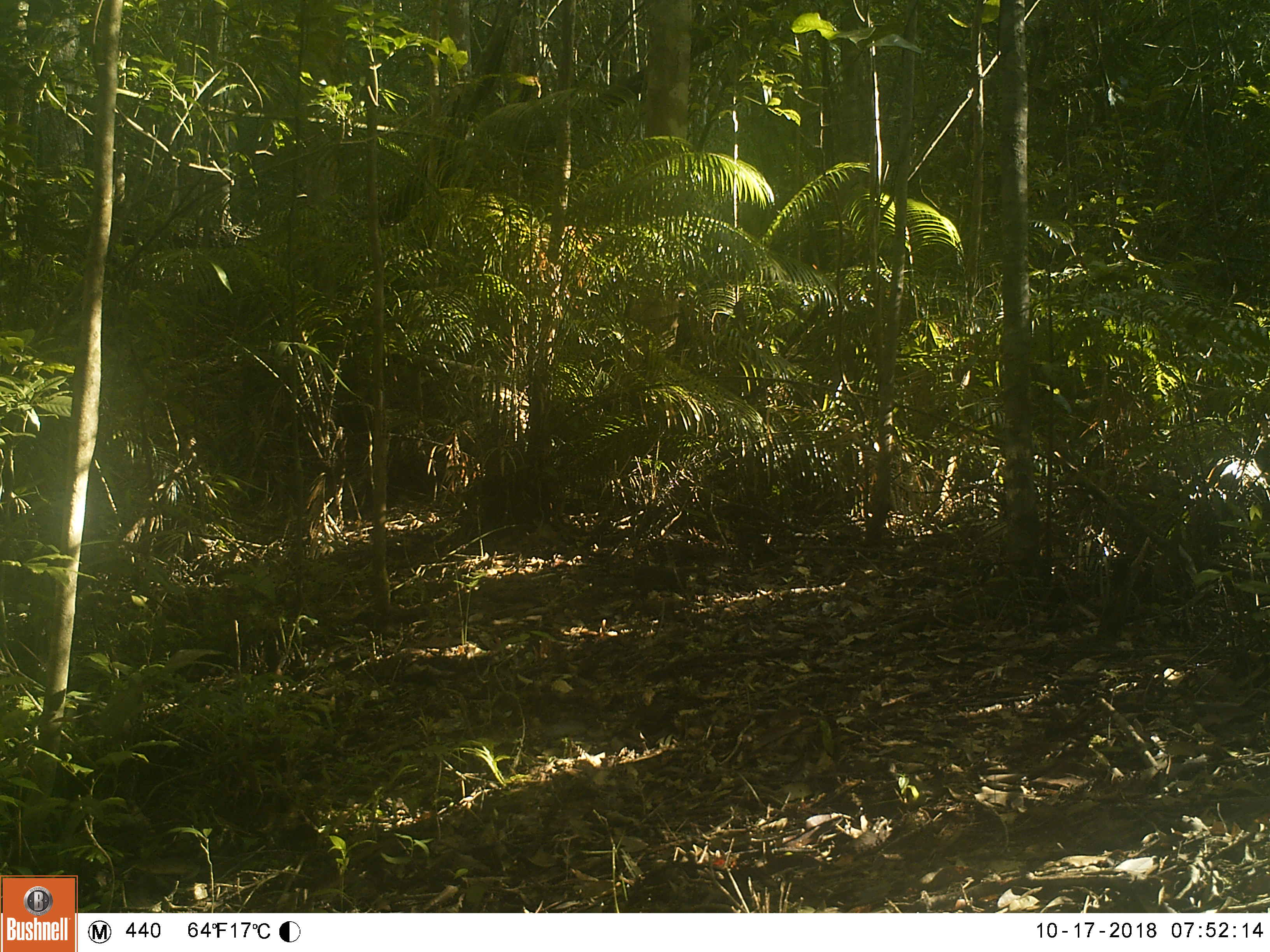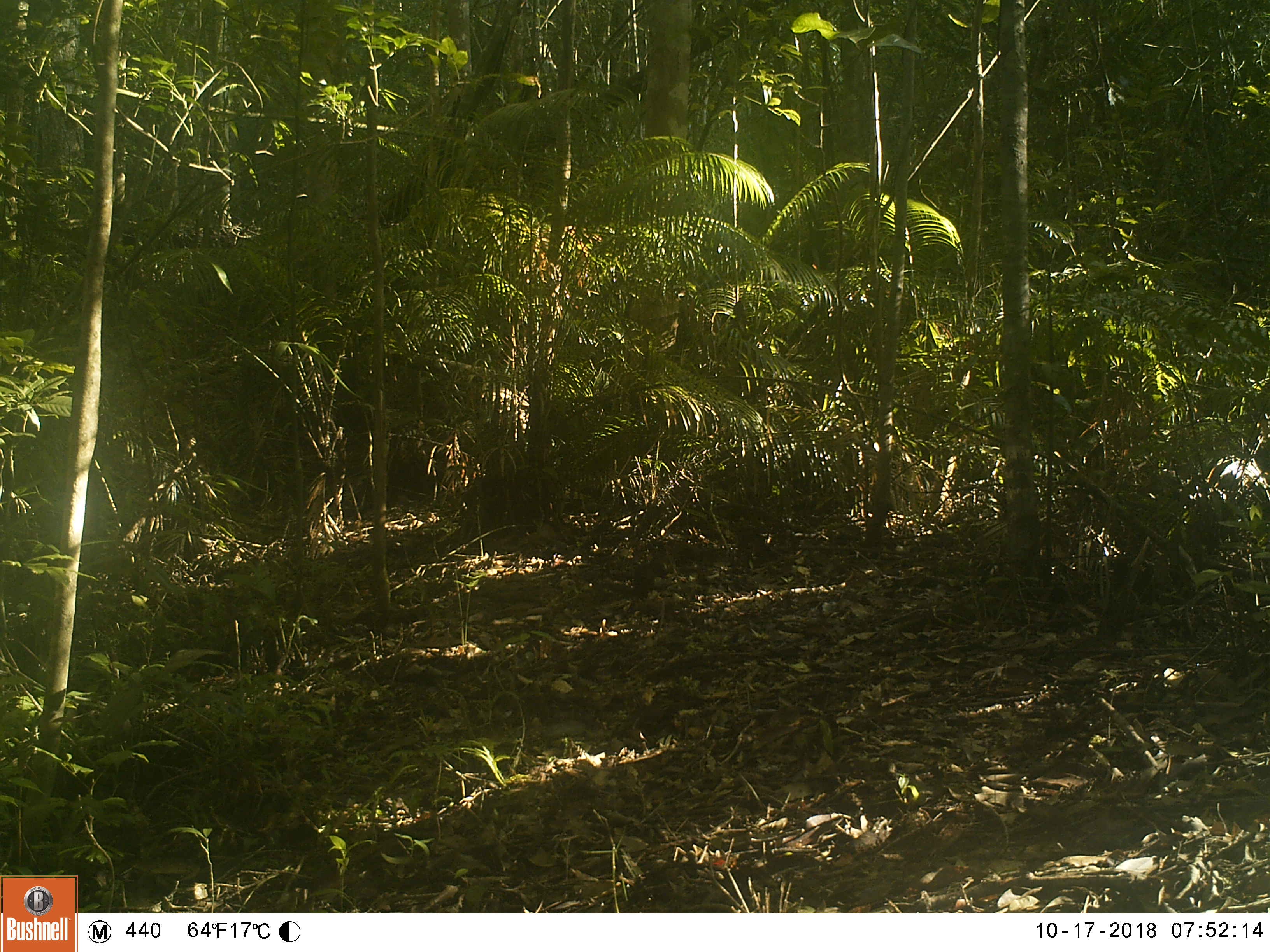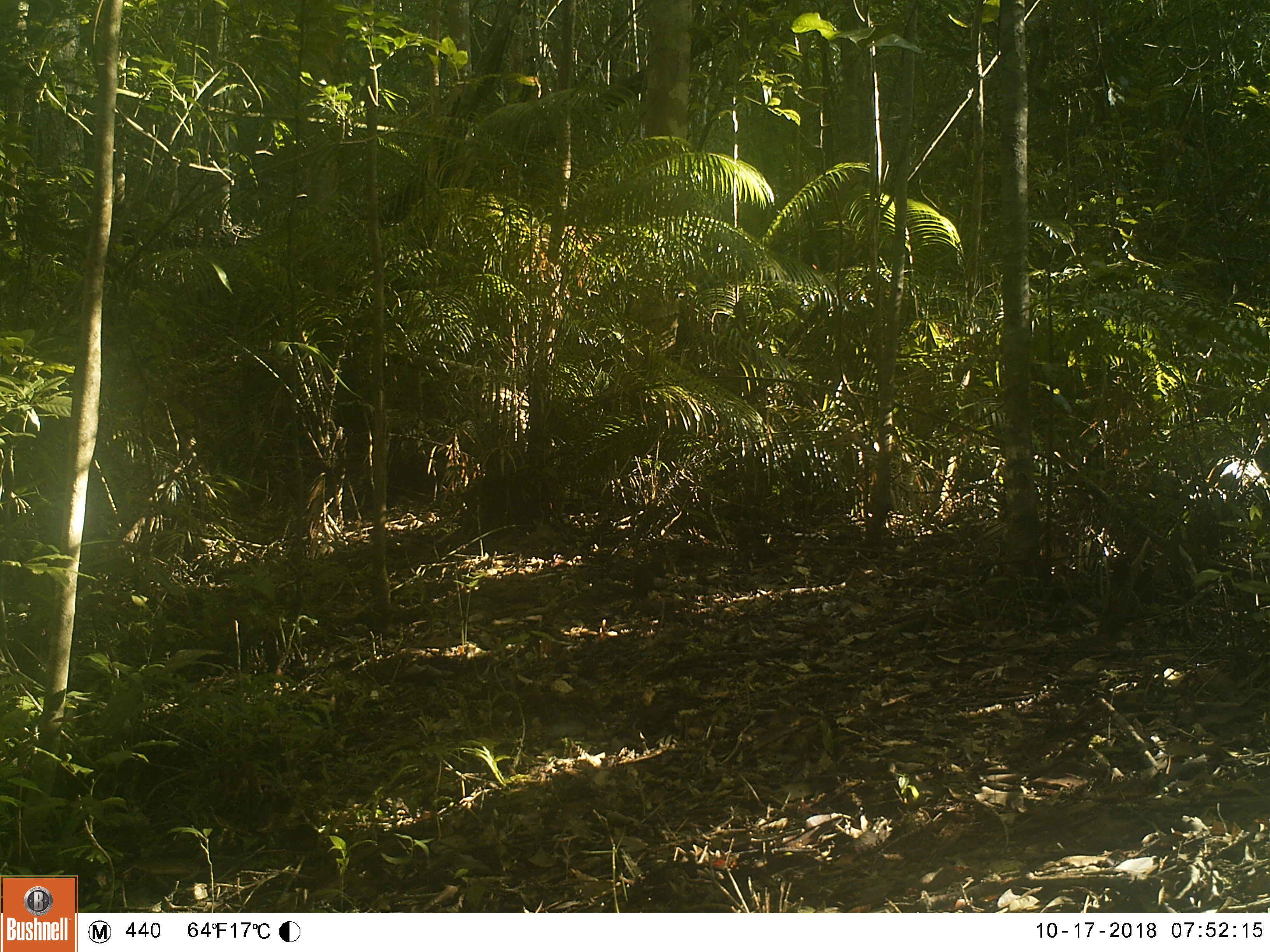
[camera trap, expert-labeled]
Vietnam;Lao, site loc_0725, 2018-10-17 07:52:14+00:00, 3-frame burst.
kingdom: Animalia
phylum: Chordata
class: Mammalia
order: Rodentia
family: Sciuridae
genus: Sciurus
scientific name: Sciurus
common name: squirrel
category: unidentified squirrel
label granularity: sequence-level